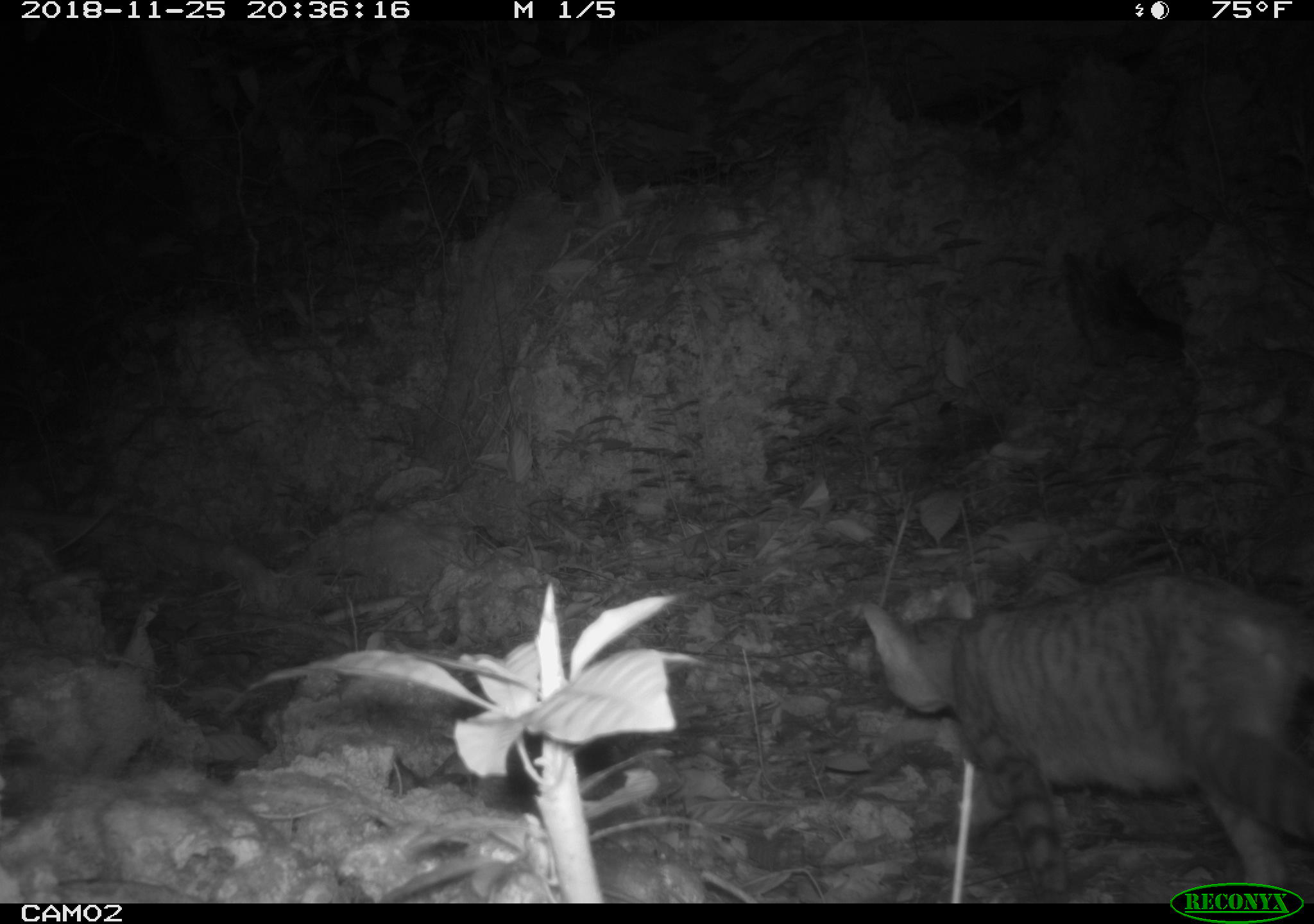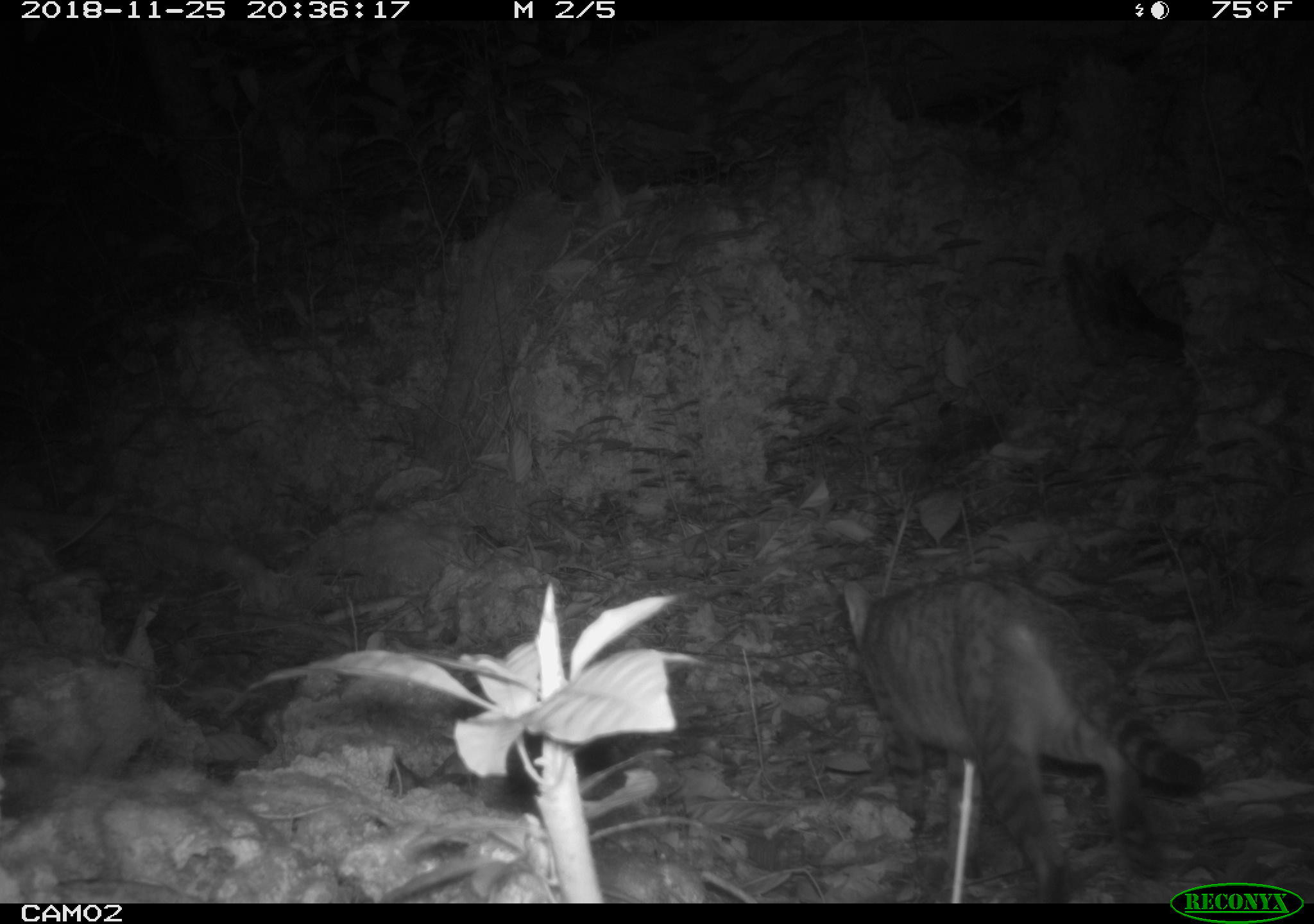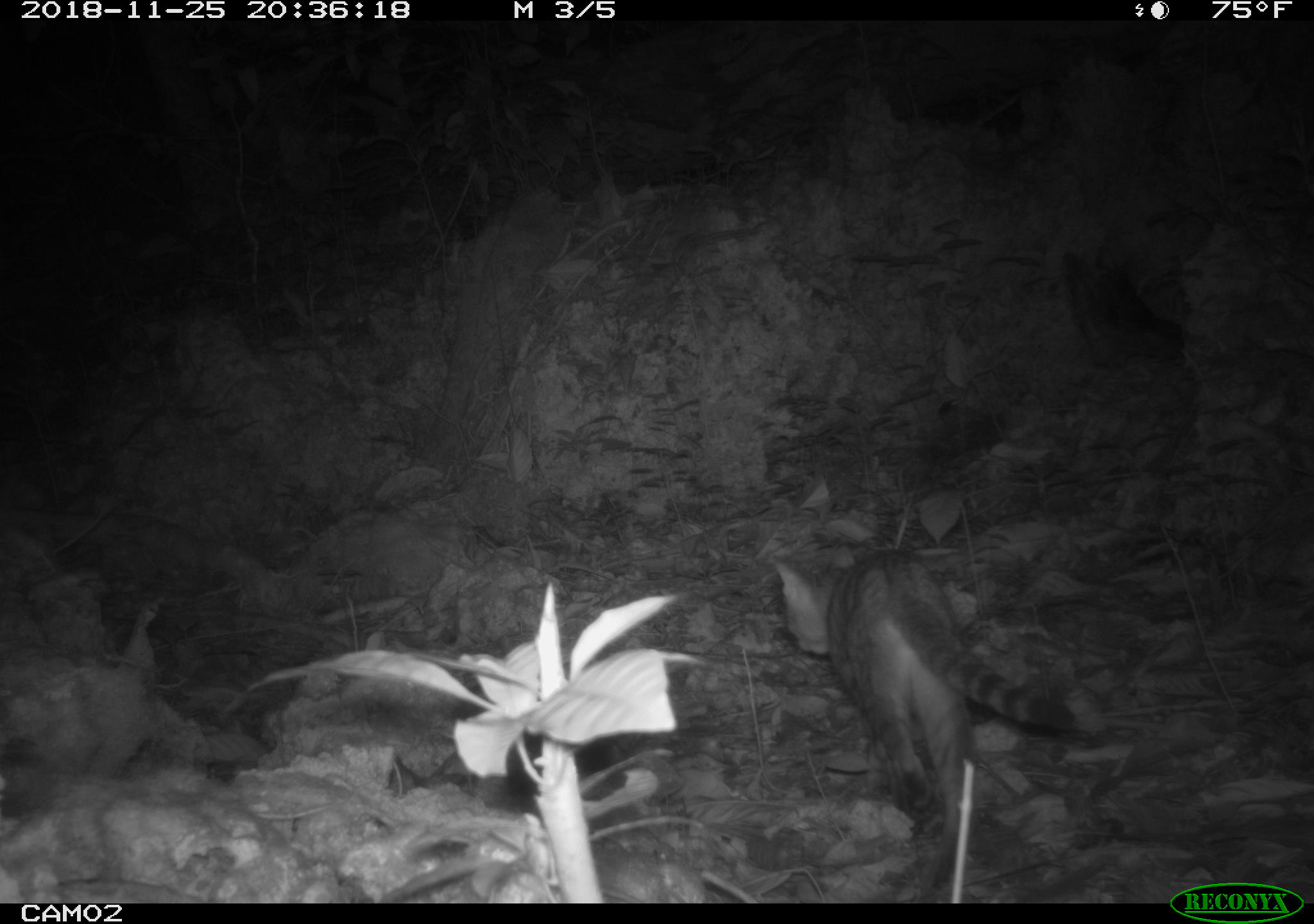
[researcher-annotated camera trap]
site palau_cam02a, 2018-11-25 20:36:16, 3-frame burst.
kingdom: Animalia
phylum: Chordata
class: Mammalia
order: Carnivora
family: Felidae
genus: Felis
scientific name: Felis catus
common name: cat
Cat (Felis catus).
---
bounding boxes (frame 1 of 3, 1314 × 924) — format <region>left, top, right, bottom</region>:
cat: <region>848, 572, 1314, 884</region>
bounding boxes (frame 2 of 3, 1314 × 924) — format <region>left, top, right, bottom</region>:
cat: <region>831, 573, 1202, 901</region>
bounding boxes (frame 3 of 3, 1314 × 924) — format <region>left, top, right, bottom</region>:
cat: <region>761, 544, 1091, 900</region>